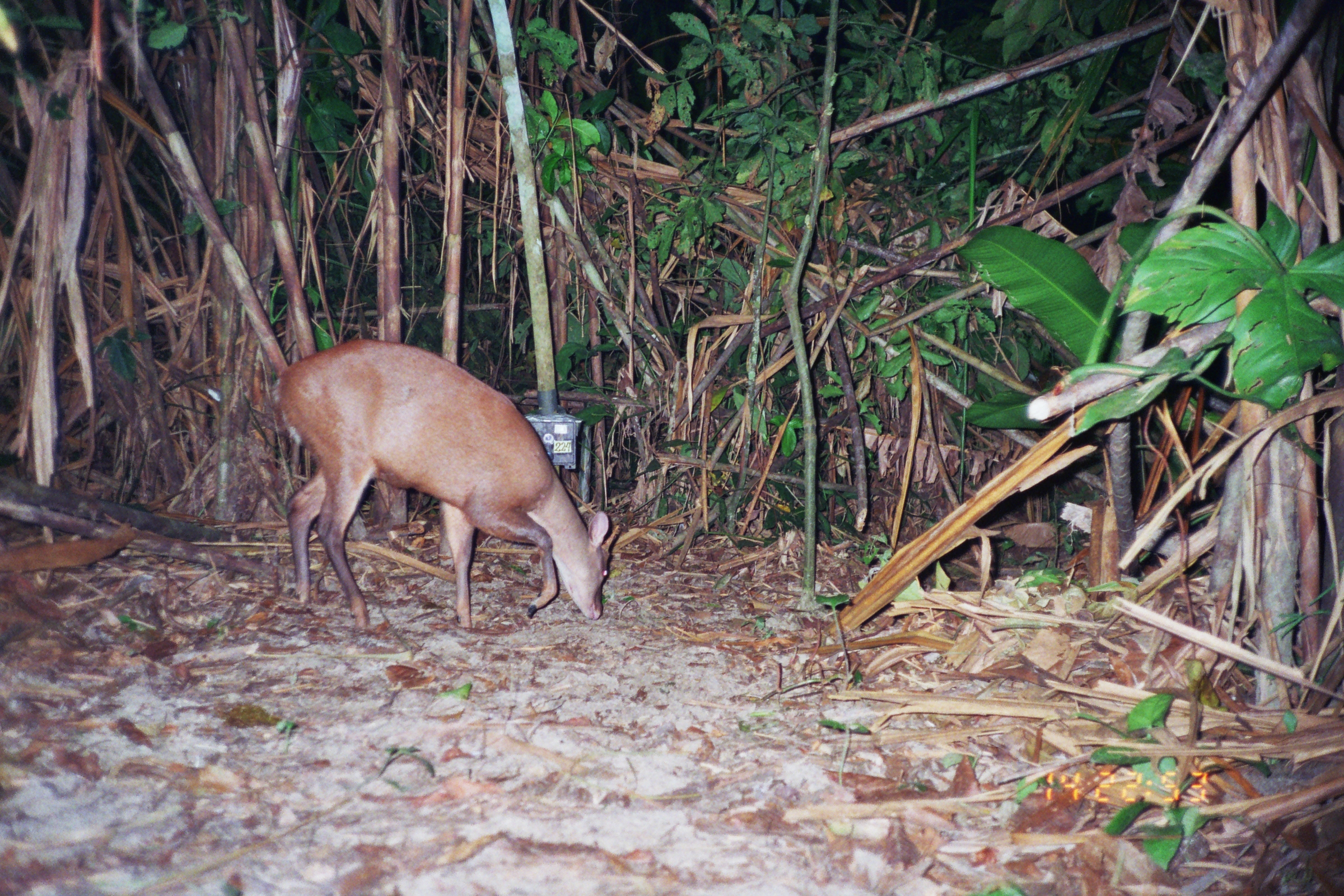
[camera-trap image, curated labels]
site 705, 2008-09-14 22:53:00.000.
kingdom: Animalia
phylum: Chordata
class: Mammalia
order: Artiodactyla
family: Cervidae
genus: Mazama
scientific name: Mazama americana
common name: red brocket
Mazama americana (red brocket).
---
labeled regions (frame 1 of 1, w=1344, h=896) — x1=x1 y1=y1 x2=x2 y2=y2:
mazama americana: x1=270 y1=339 x2=608 y2=631